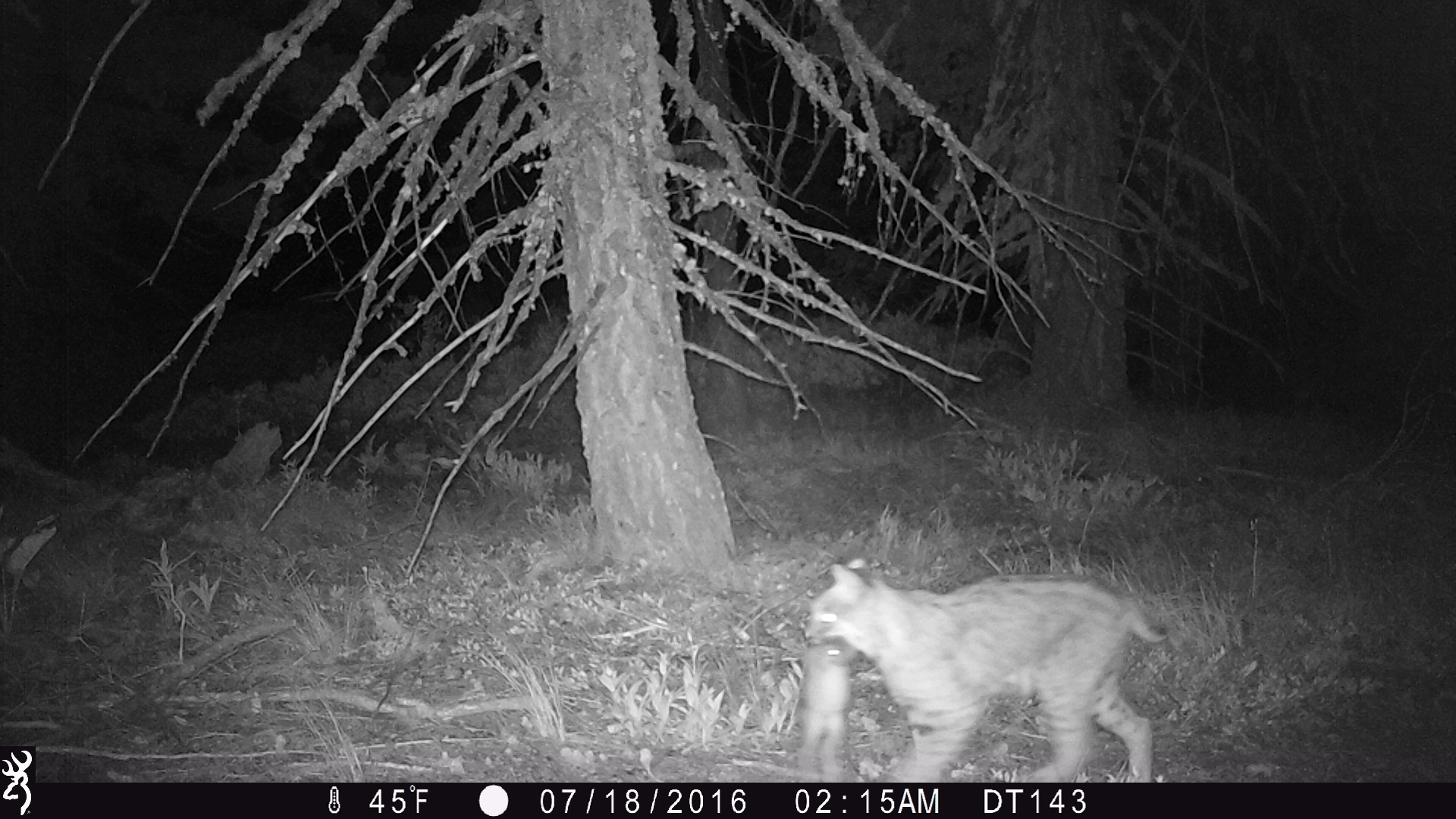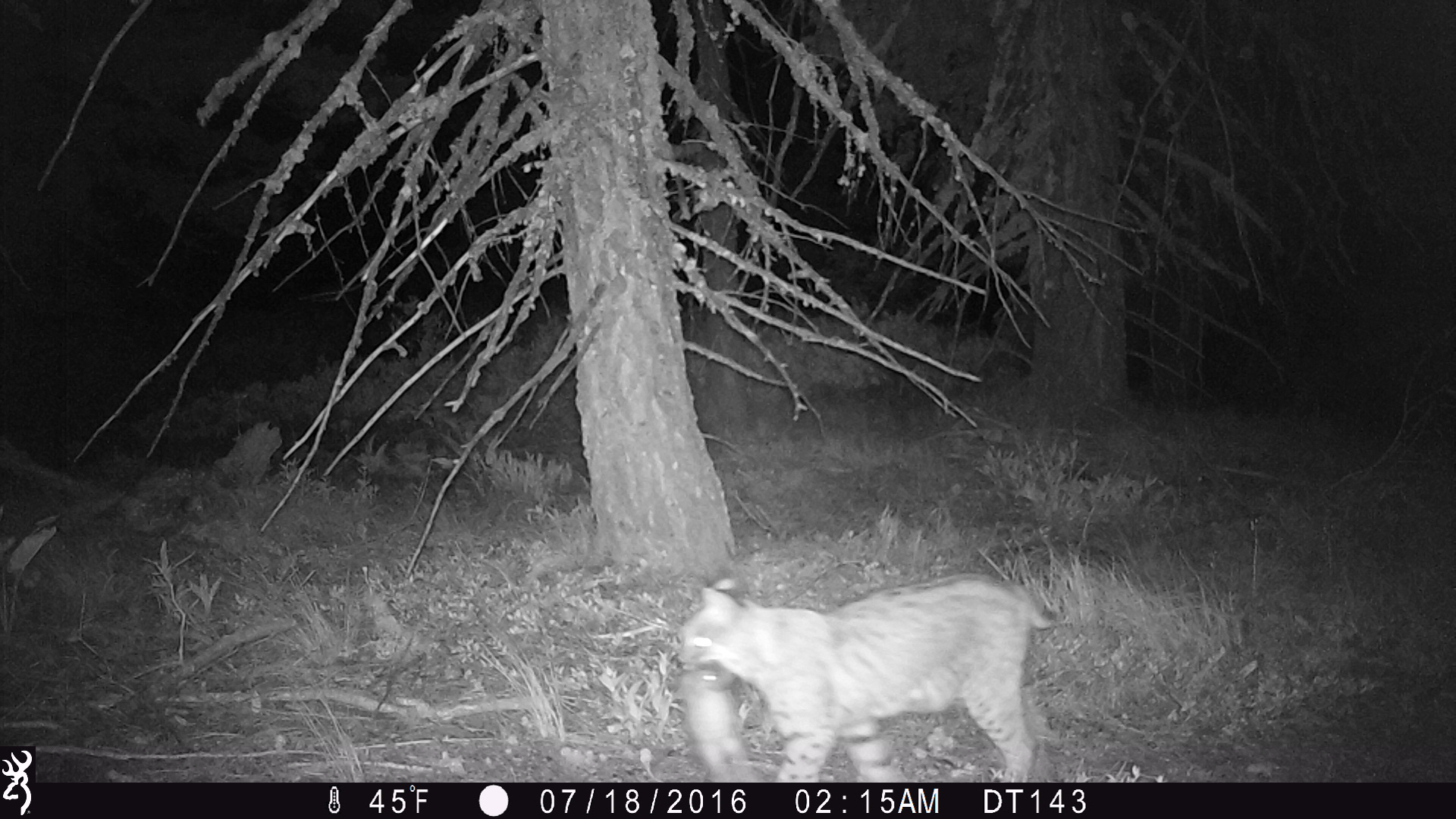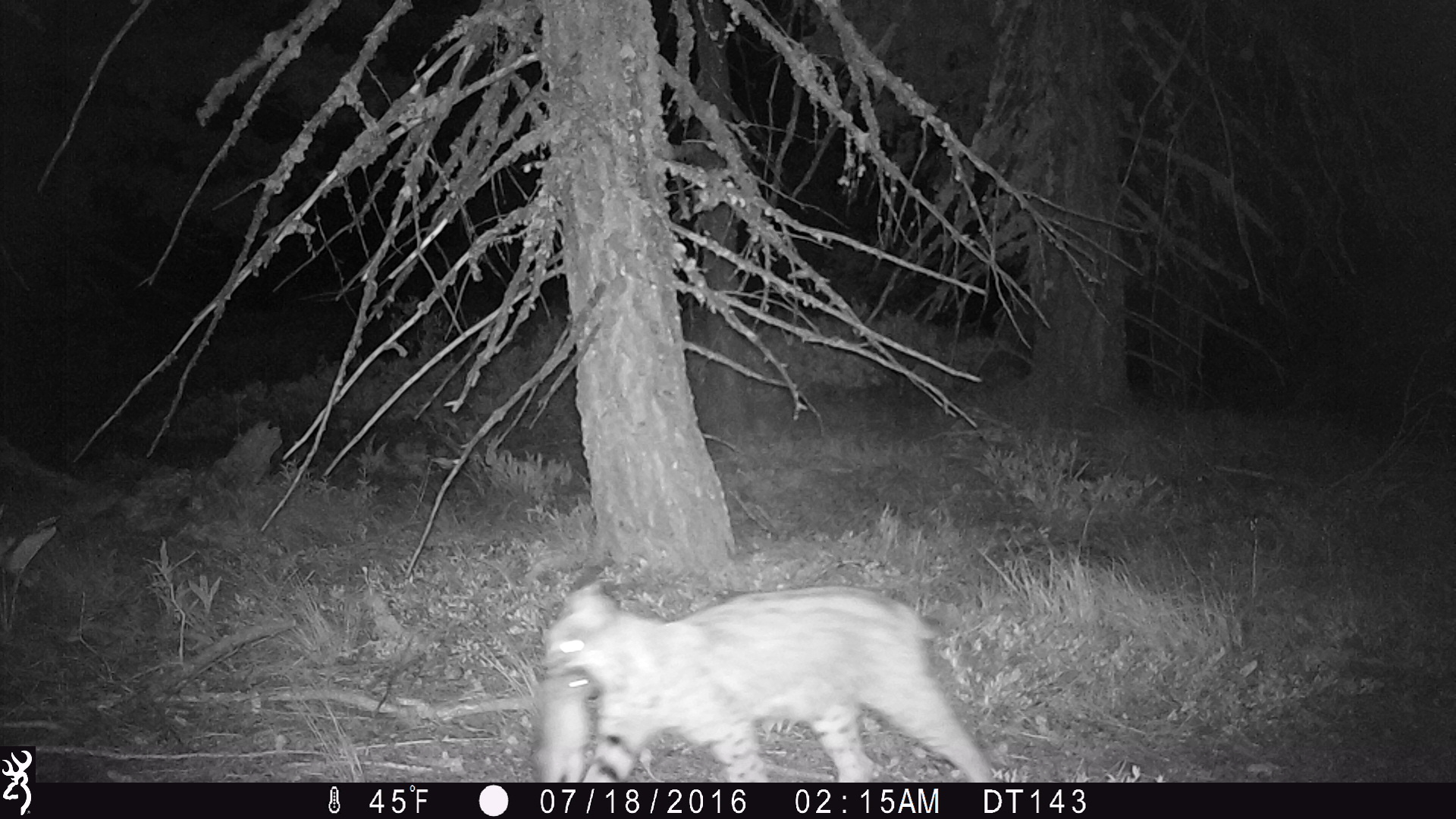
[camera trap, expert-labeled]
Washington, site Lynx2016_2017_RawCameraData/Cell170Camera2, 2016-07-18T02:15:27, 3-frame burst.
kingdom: Animalia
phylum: Chordata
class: Mammalia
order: Carnivora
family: Felidae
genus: Lynx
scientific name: Lynx rufus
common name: bobcat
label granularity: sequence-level